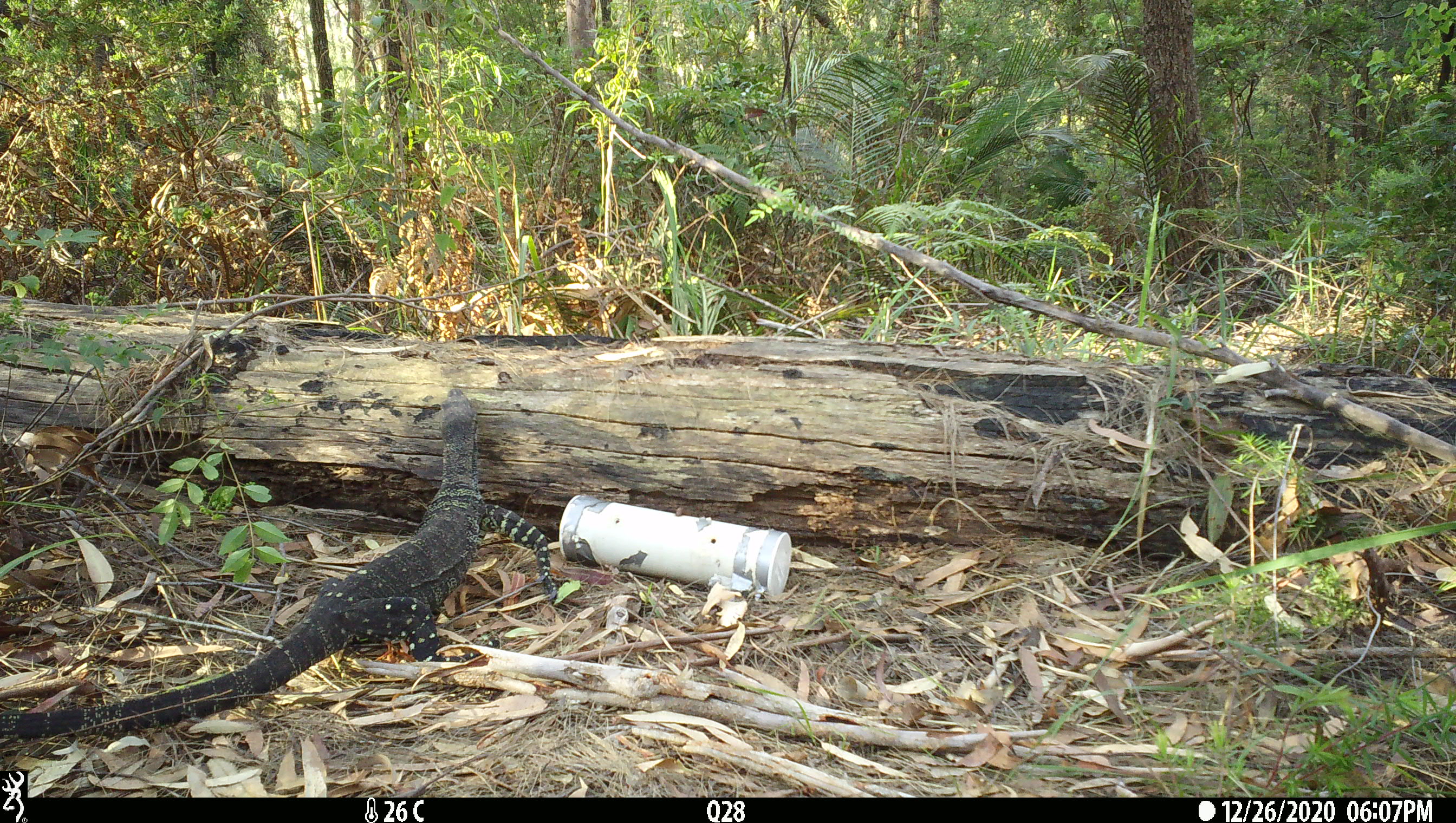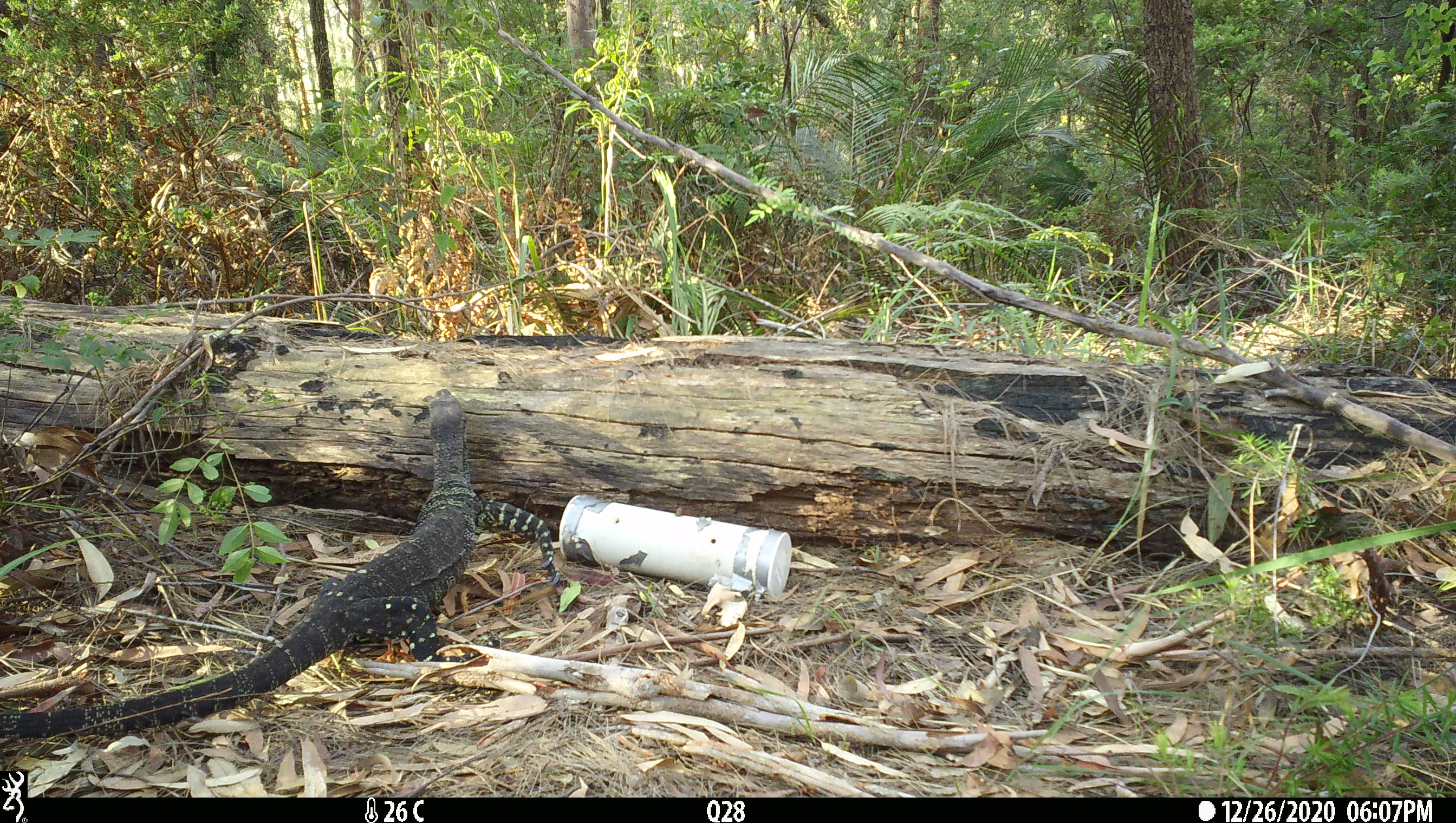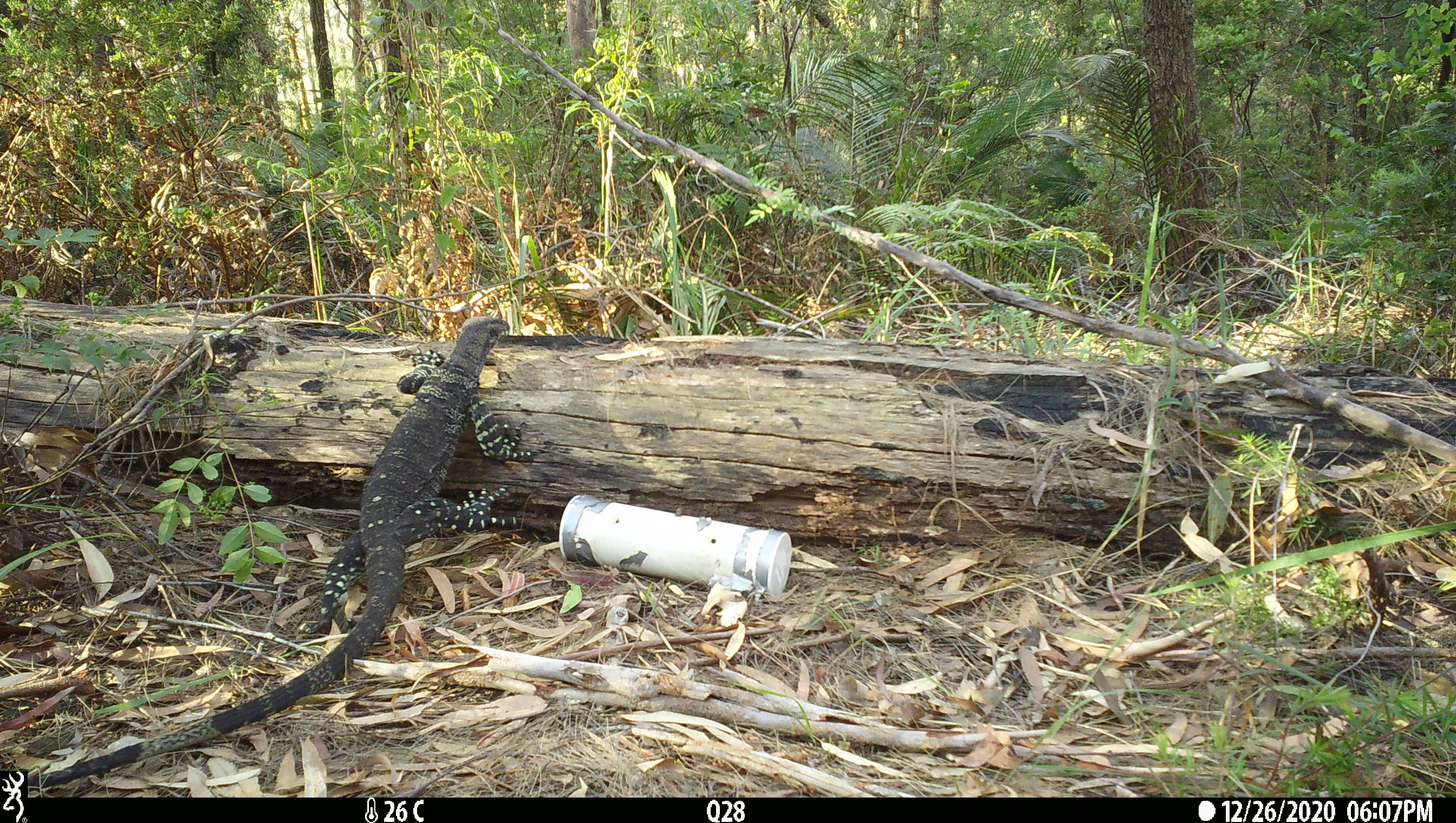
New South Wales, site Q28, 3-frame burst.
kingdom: Animalia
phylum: Chordata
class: Reptilia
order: Squamata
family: Varanidae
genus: Varanus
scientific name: Varanus varius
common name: lace monitor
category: goanna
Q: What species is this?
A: Goanna (lace monitor) (Varanus varius).